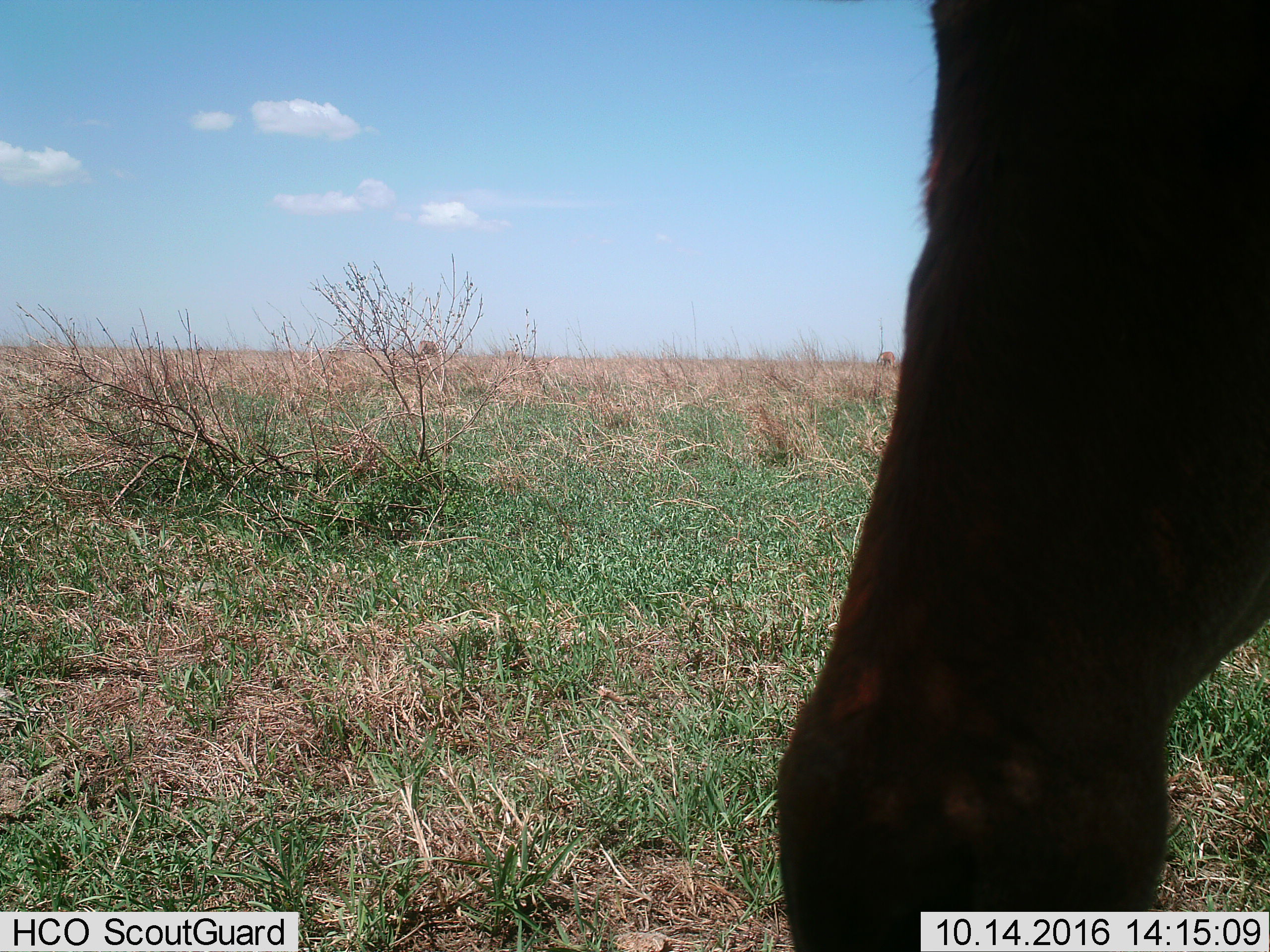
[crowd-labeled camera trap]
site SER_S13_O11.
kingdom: Animalia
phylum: Chordata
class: Mammalia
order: Artiodactyla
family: Bovidae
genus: Alcelaphus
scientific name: Alcelaphus buselaphus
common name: hartebeest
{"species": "hartebeest (Alcelaphus buselaphus)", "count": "3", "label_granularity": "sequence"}